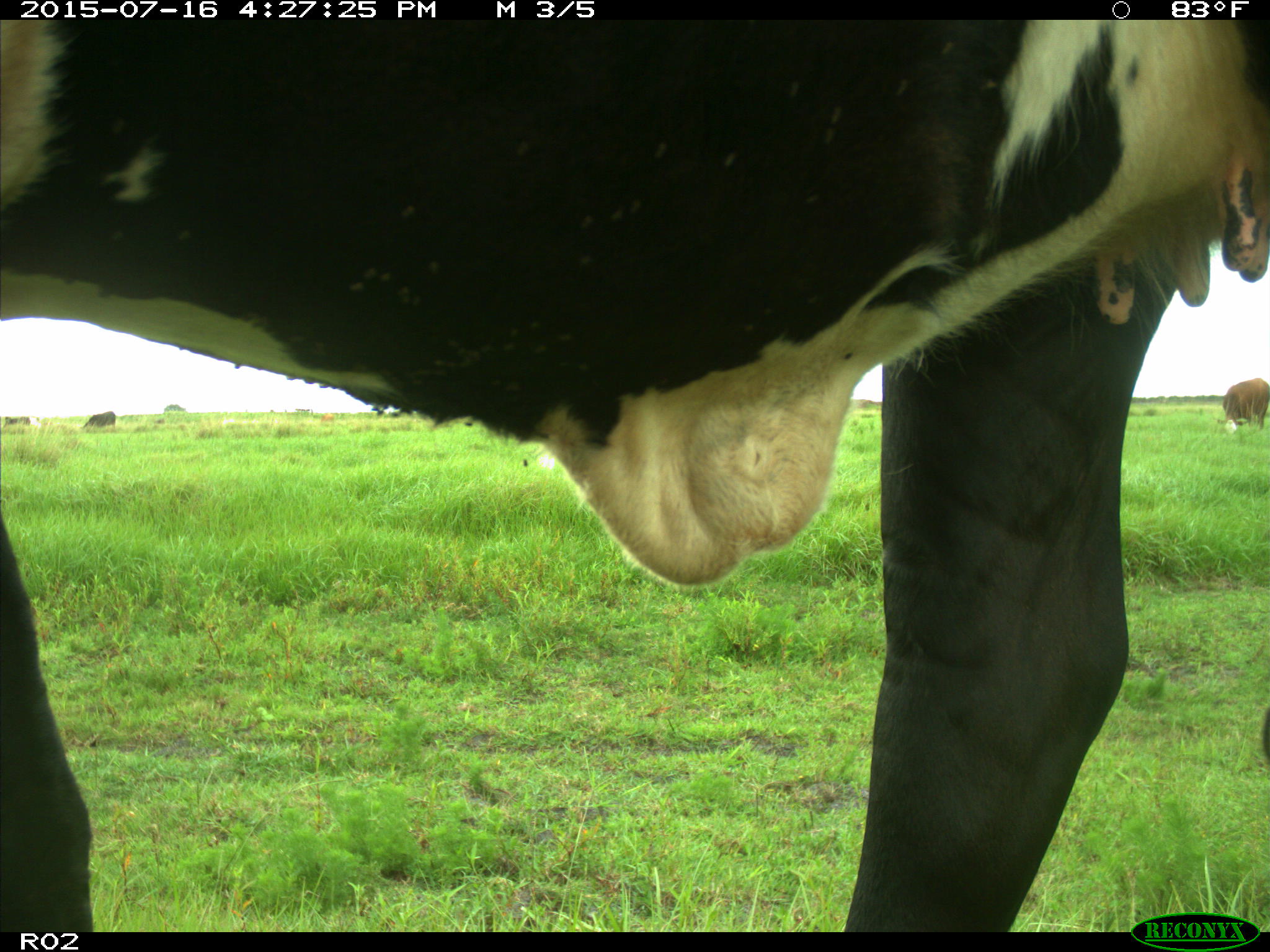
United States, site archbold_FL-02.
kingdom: Animalia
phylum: Chordata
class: Mammalia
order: Artiodactyla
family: Bovidae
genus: Bos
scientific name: Bos taurus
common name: domestic cow